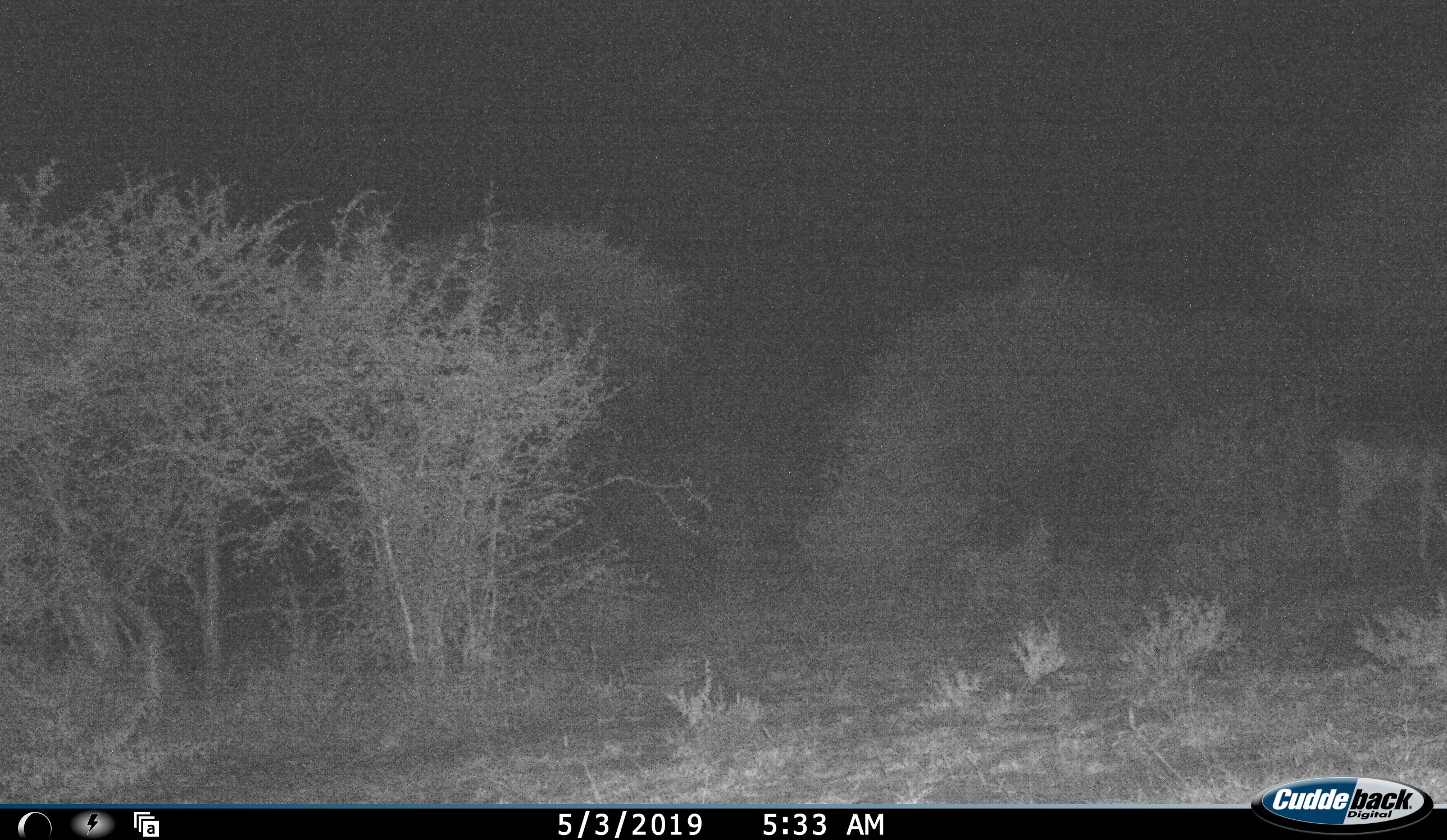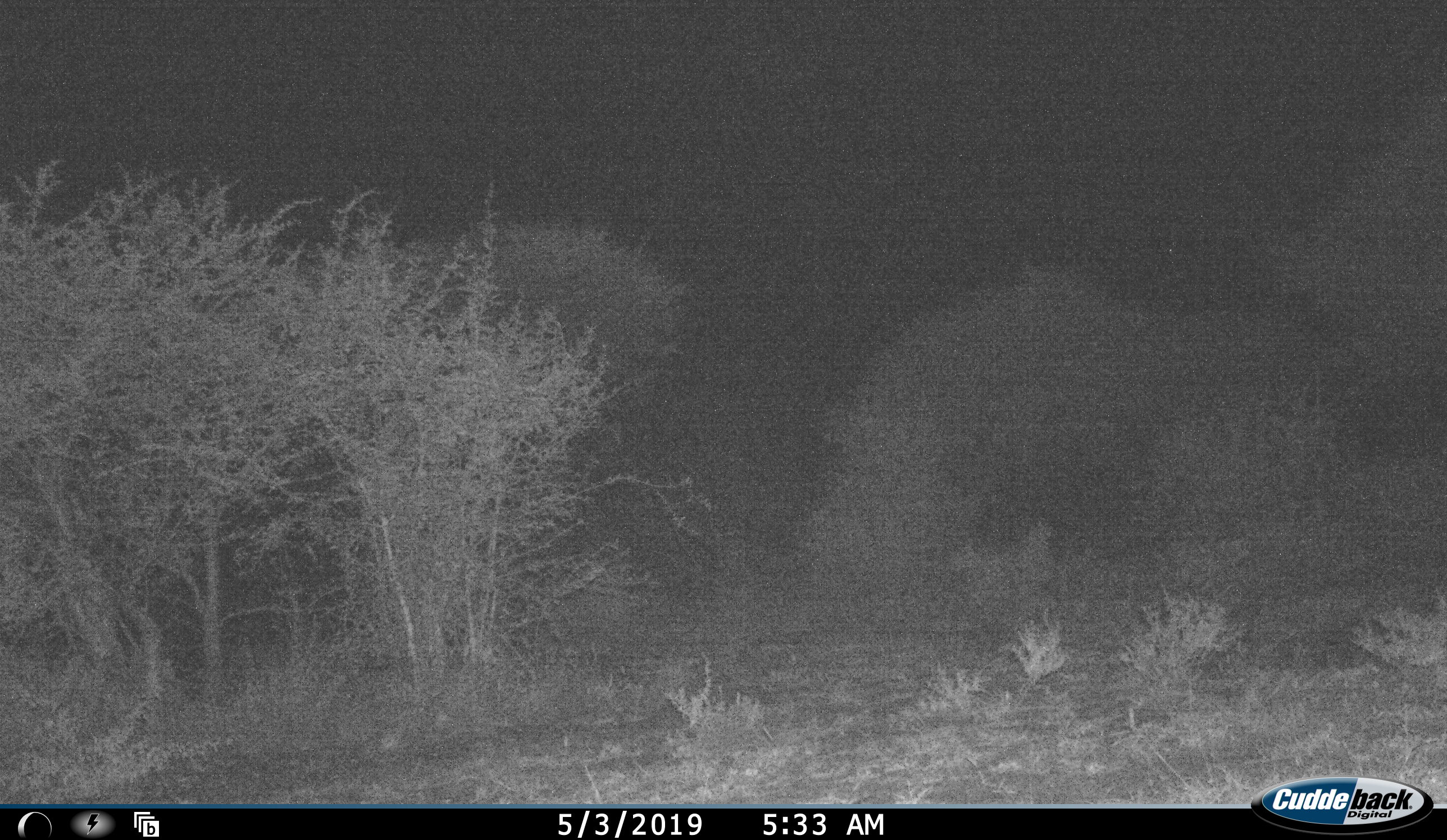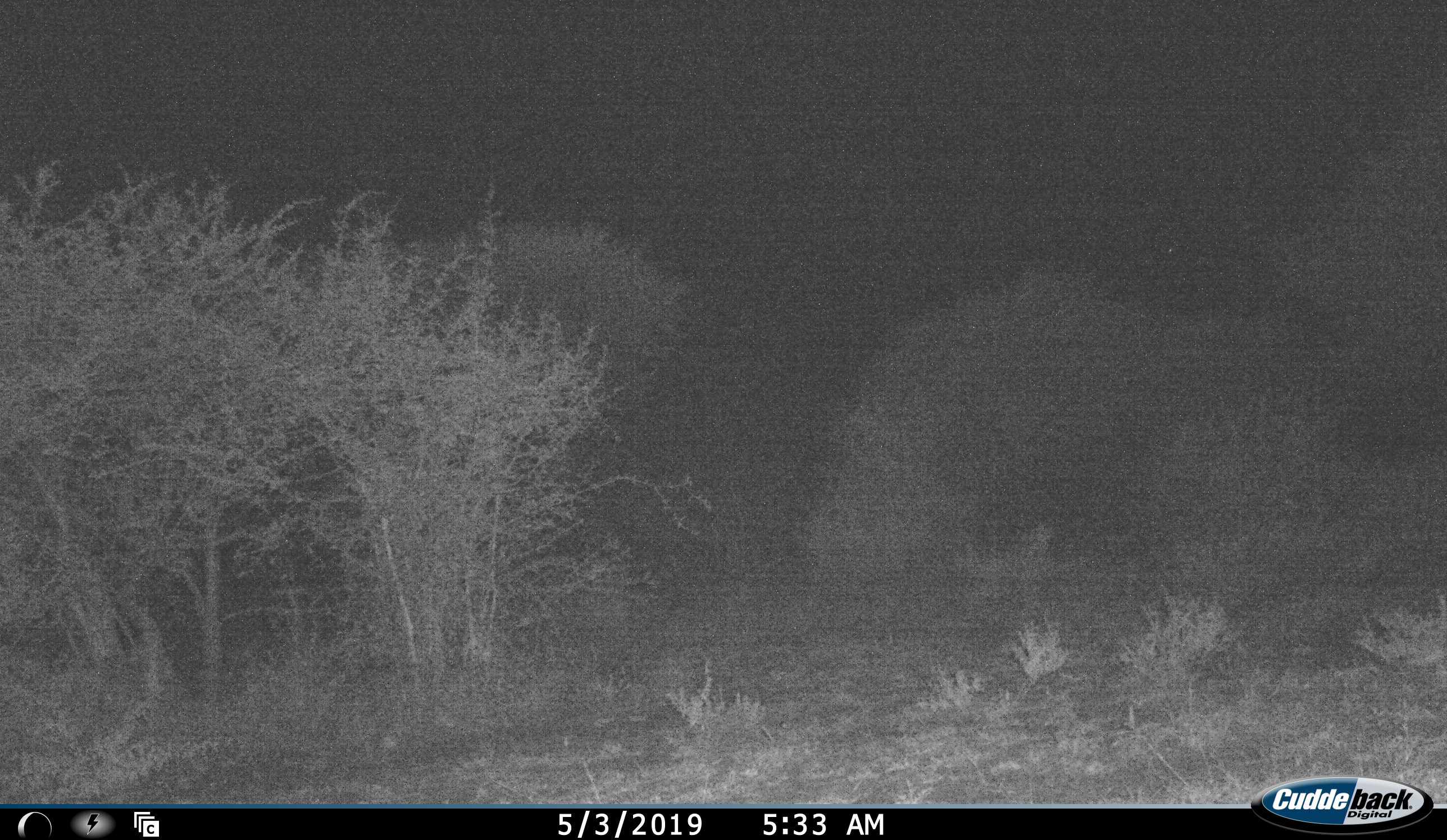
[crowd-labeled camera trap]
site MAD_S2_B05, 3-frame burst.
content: unidentified animal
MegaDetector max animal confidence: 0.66